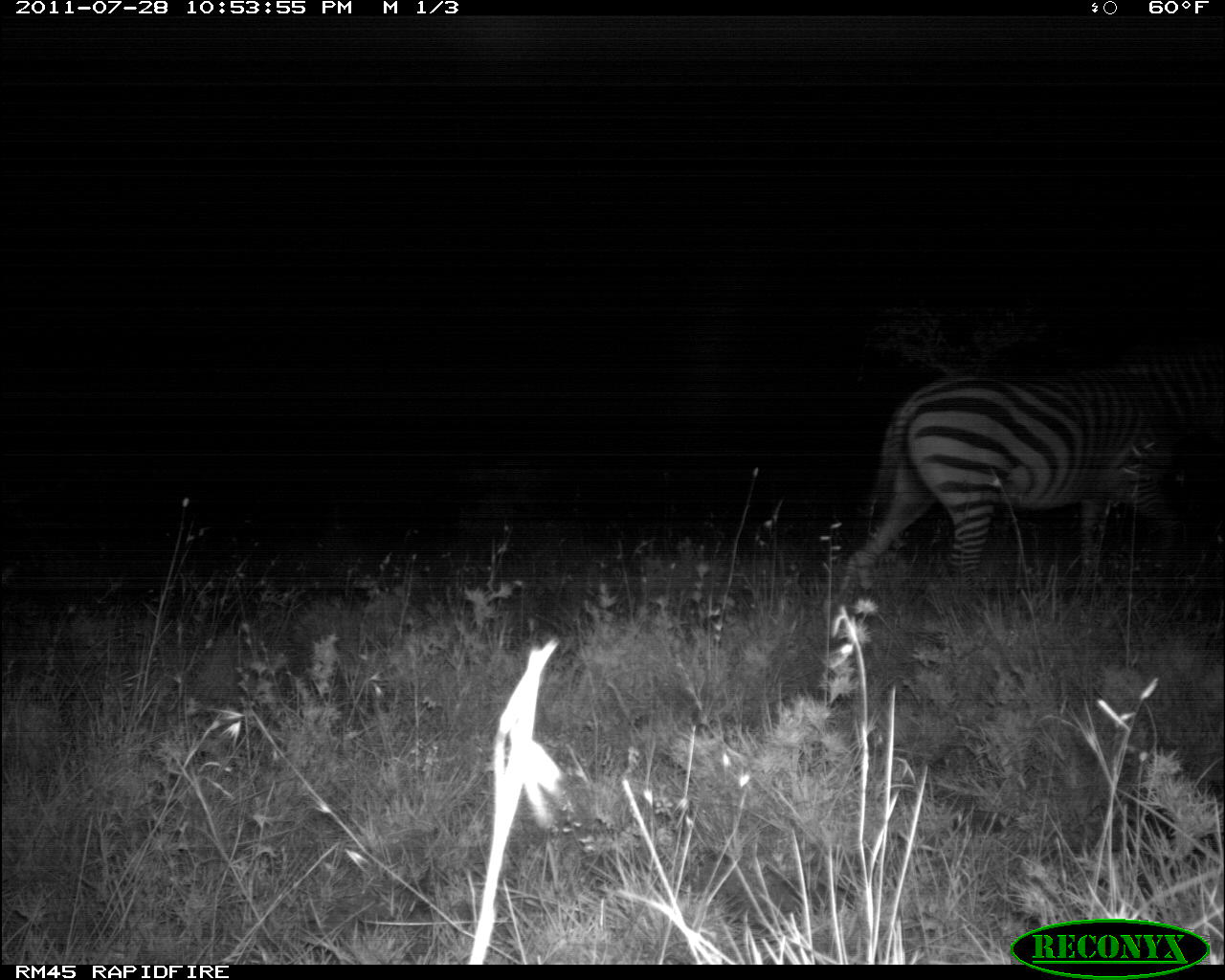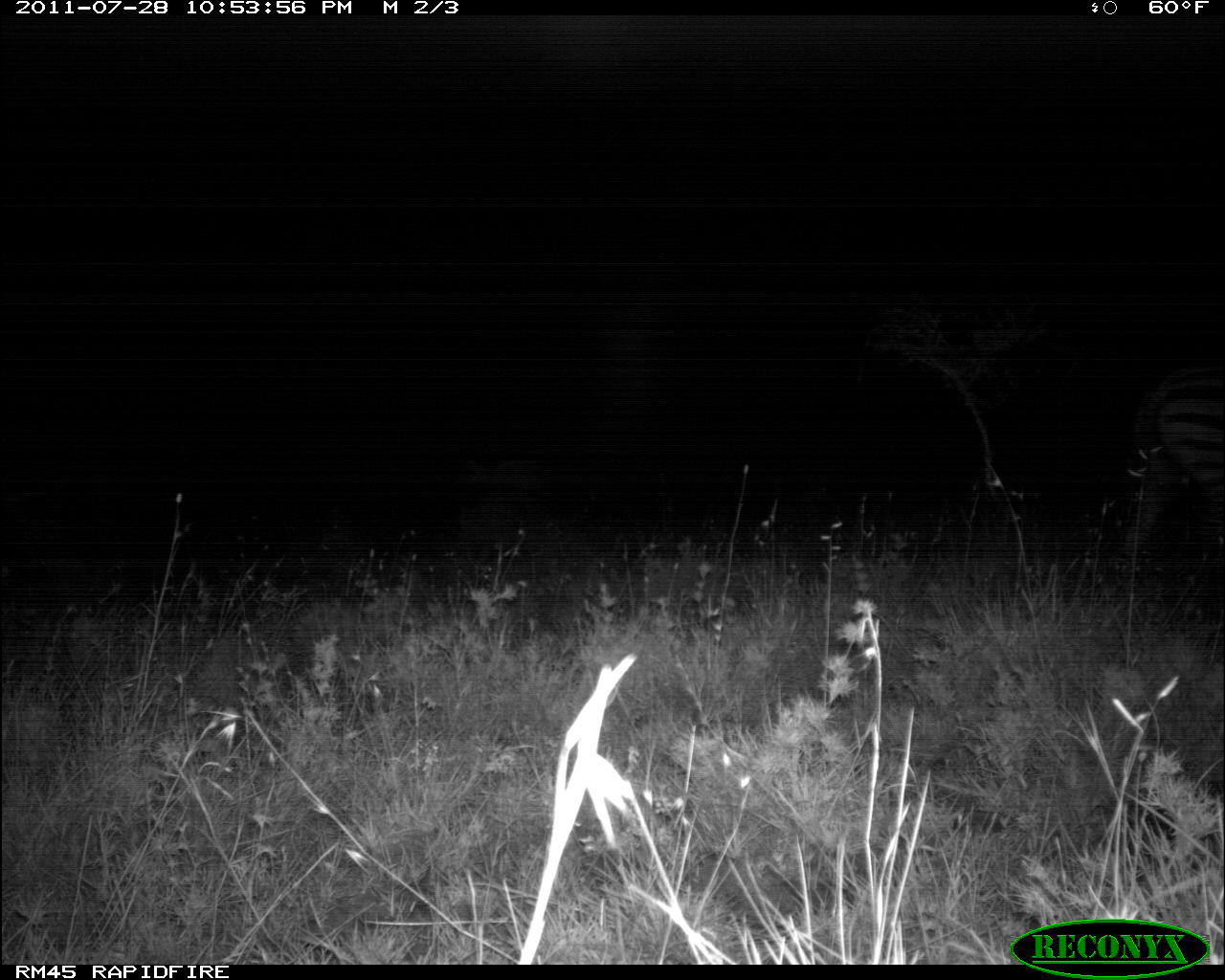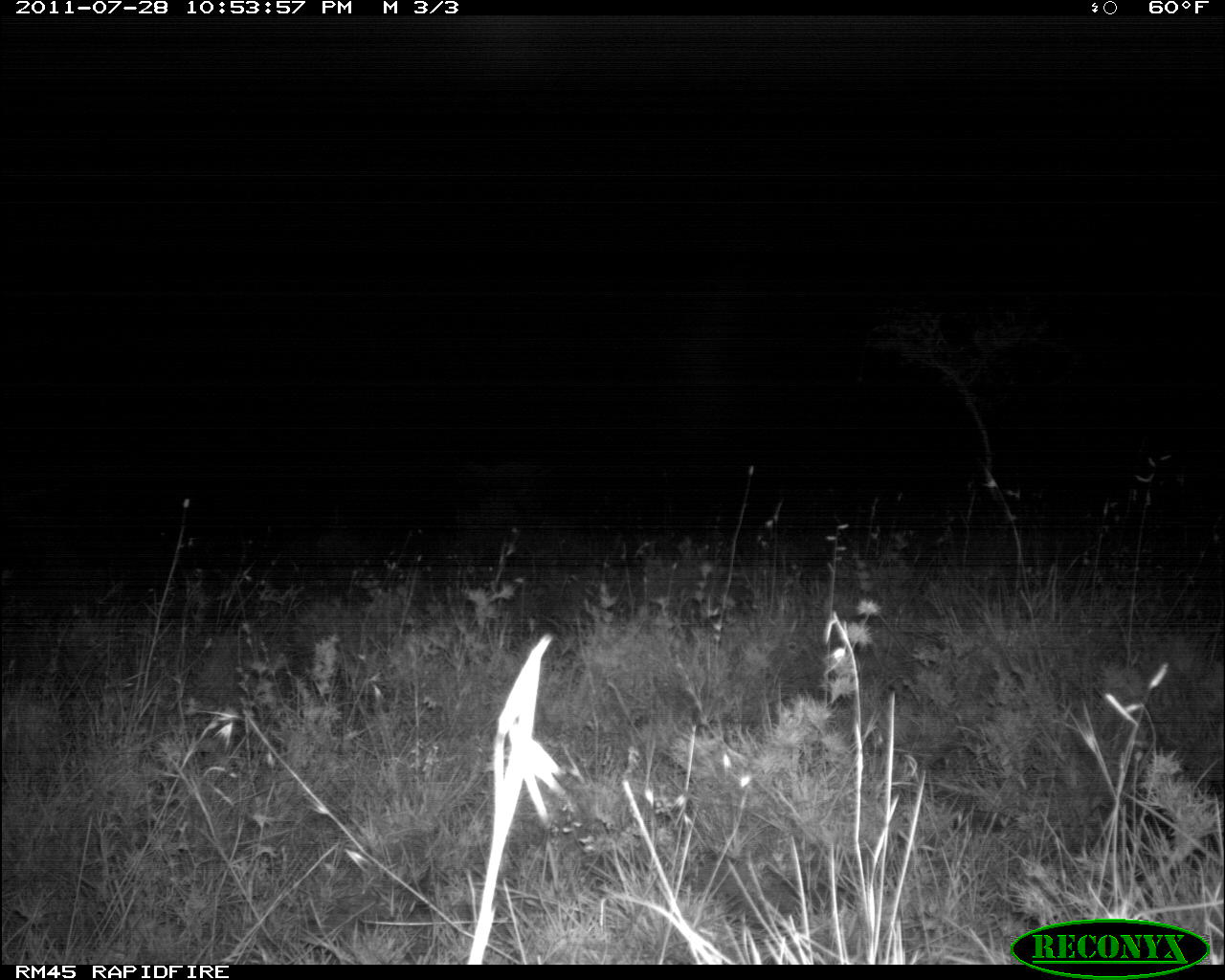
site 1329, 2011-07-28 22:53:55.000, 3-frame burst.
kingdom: Animalia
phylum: Chordata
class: Mammalia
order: Perissodactyla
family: Equidae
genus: Equus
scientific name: Equus quagga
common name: plains zebra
Equus quagga (plains zebra), count 1.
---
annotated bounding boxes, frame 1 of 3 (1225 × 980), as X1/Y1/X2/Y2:
equus quagga: 837/345/1225/598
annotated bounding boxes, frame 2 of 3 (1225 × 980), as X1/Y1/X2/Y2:
equus quagga: 1107/372/1223/580